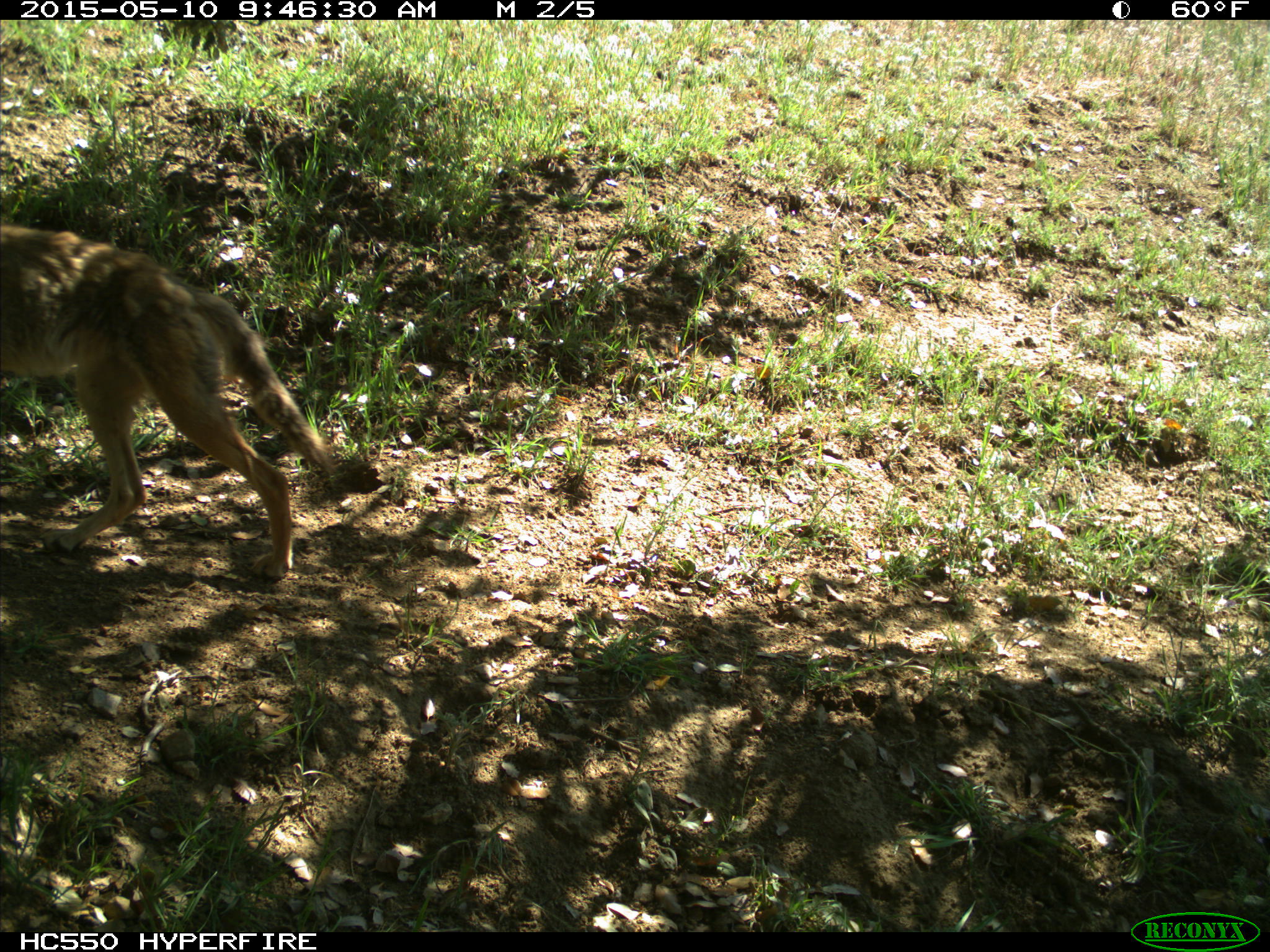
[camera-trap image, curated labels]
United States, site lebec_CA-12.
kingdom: Animalia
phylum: Chordata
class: Mammalia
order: Carnivora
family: Canidae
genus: Canis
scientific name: Canis latrans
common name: coyote